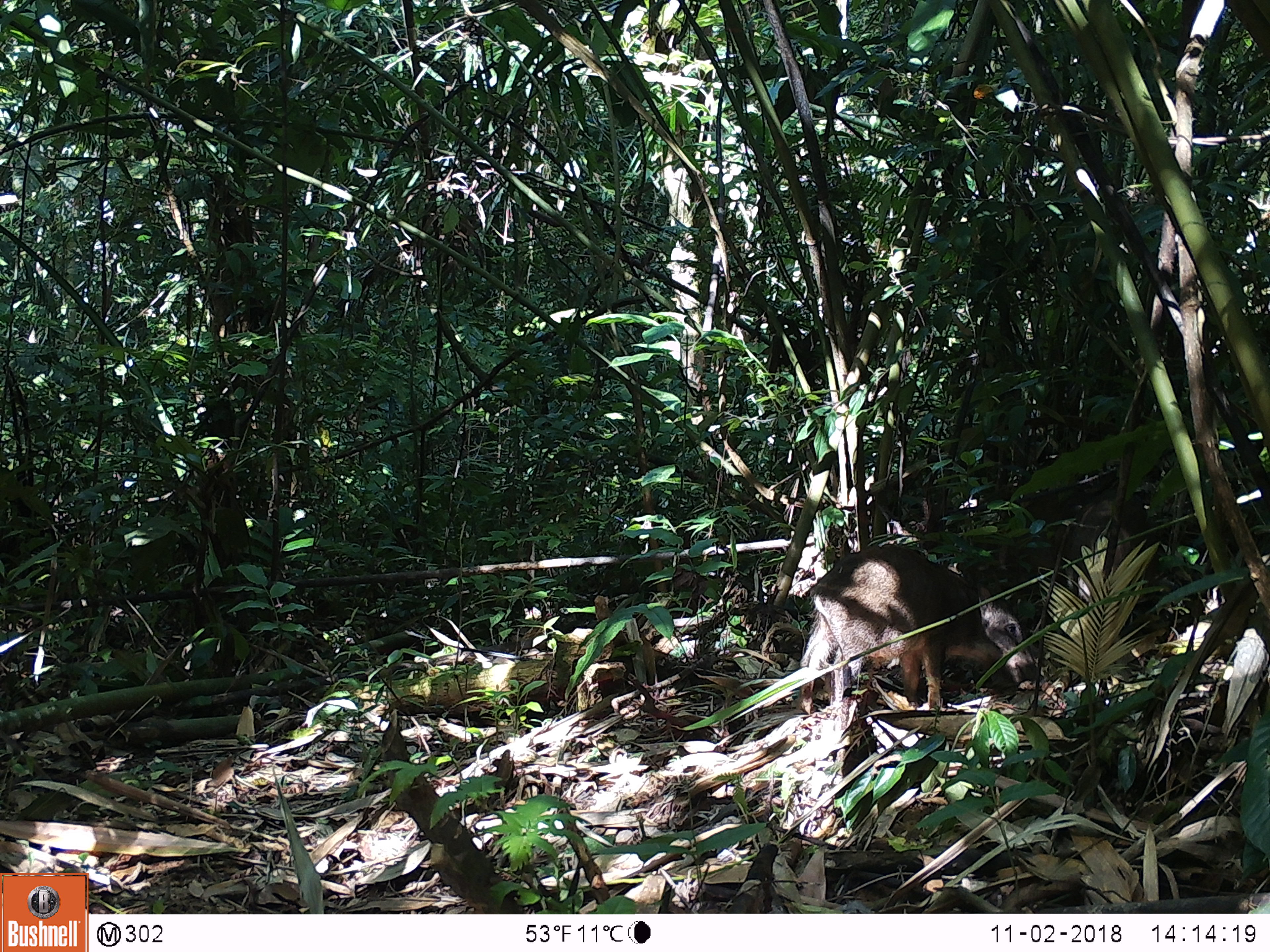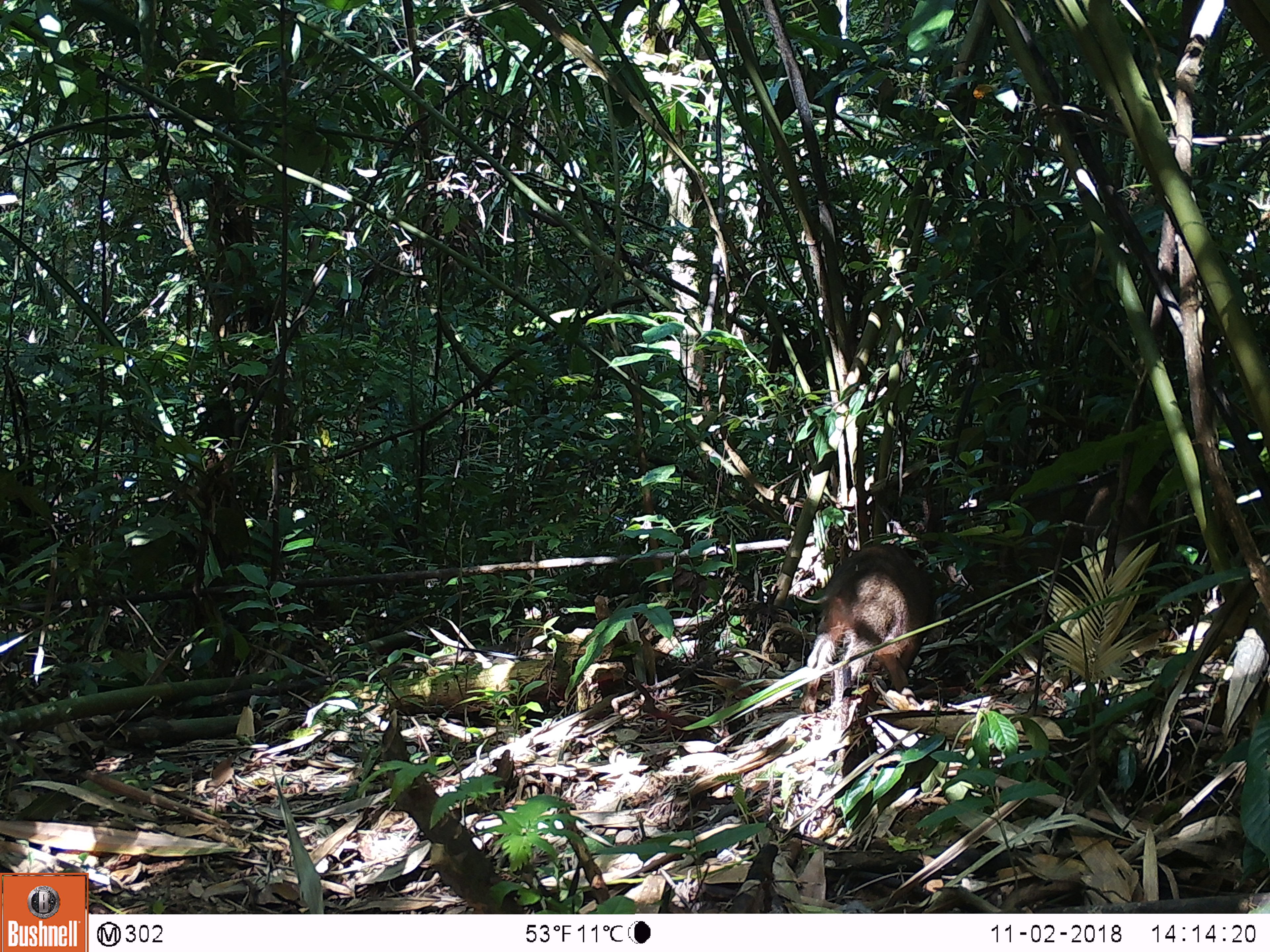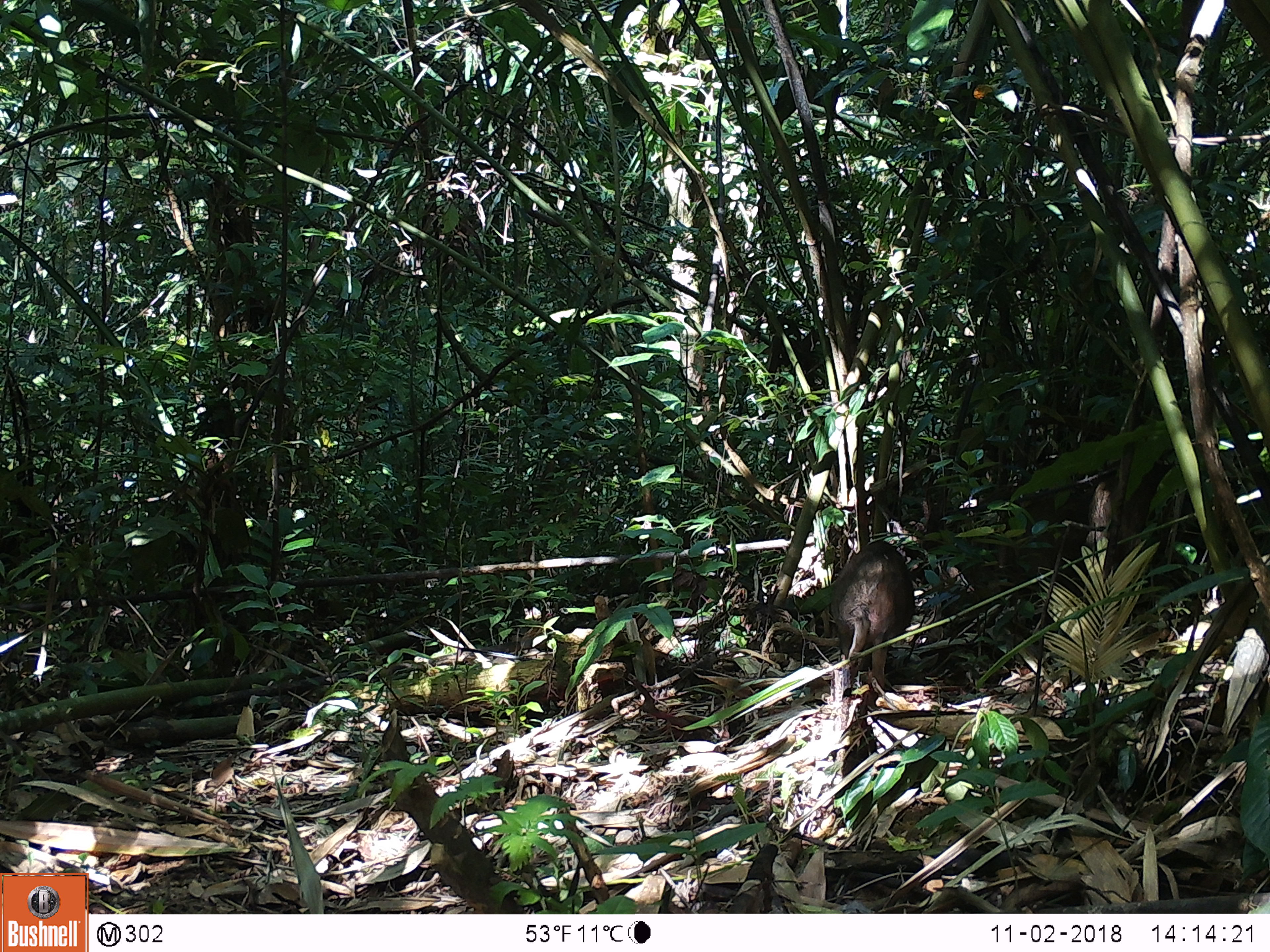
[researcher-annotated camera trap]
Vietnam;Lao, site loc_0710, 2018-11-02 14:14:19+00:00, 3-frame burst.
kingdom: Animalia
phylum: Chordata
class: Mammalia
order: Artiodactyla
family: Suidae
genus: Sus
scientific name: Sus scrofa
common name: eurasian wild pig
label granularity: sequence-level